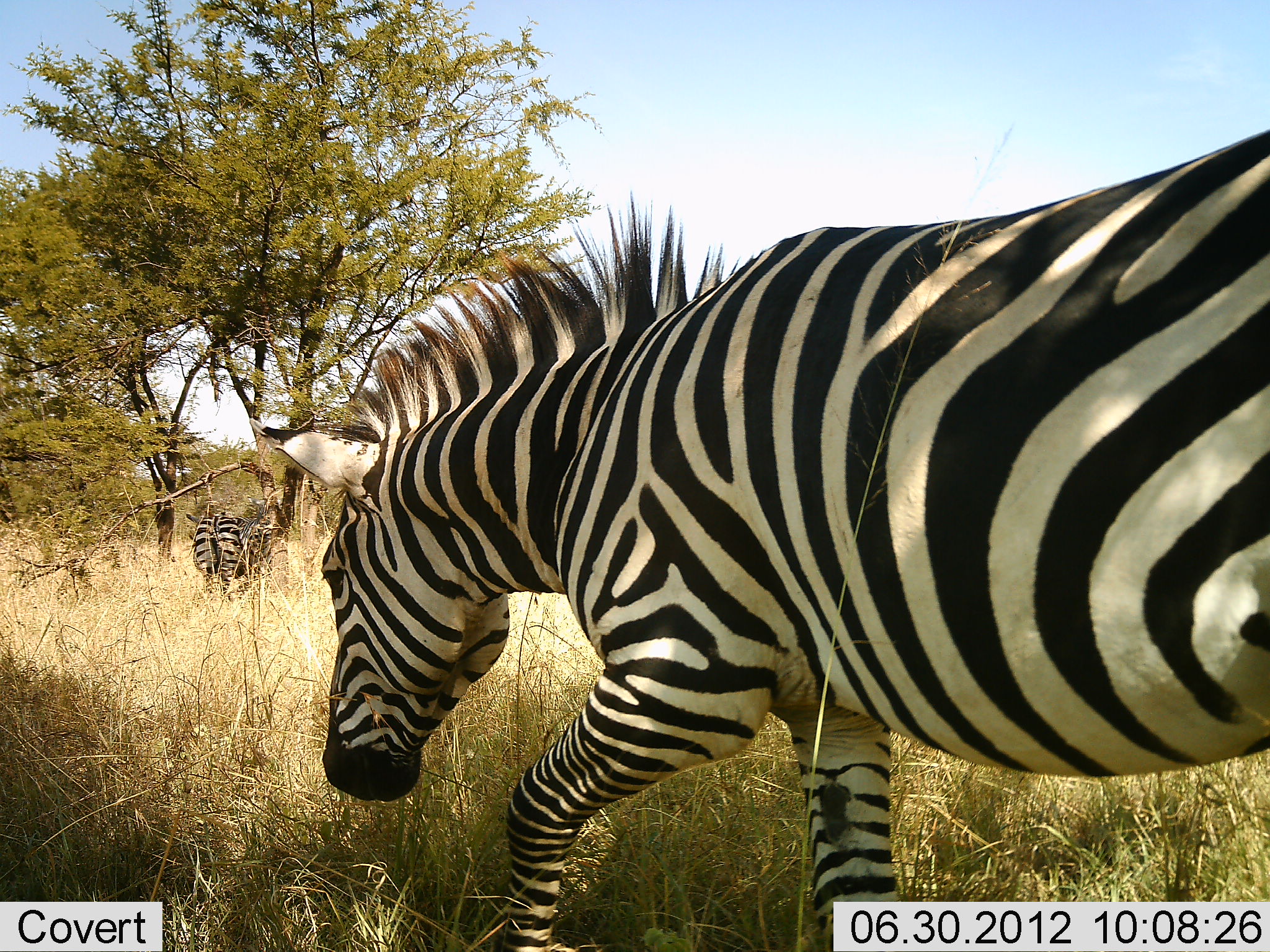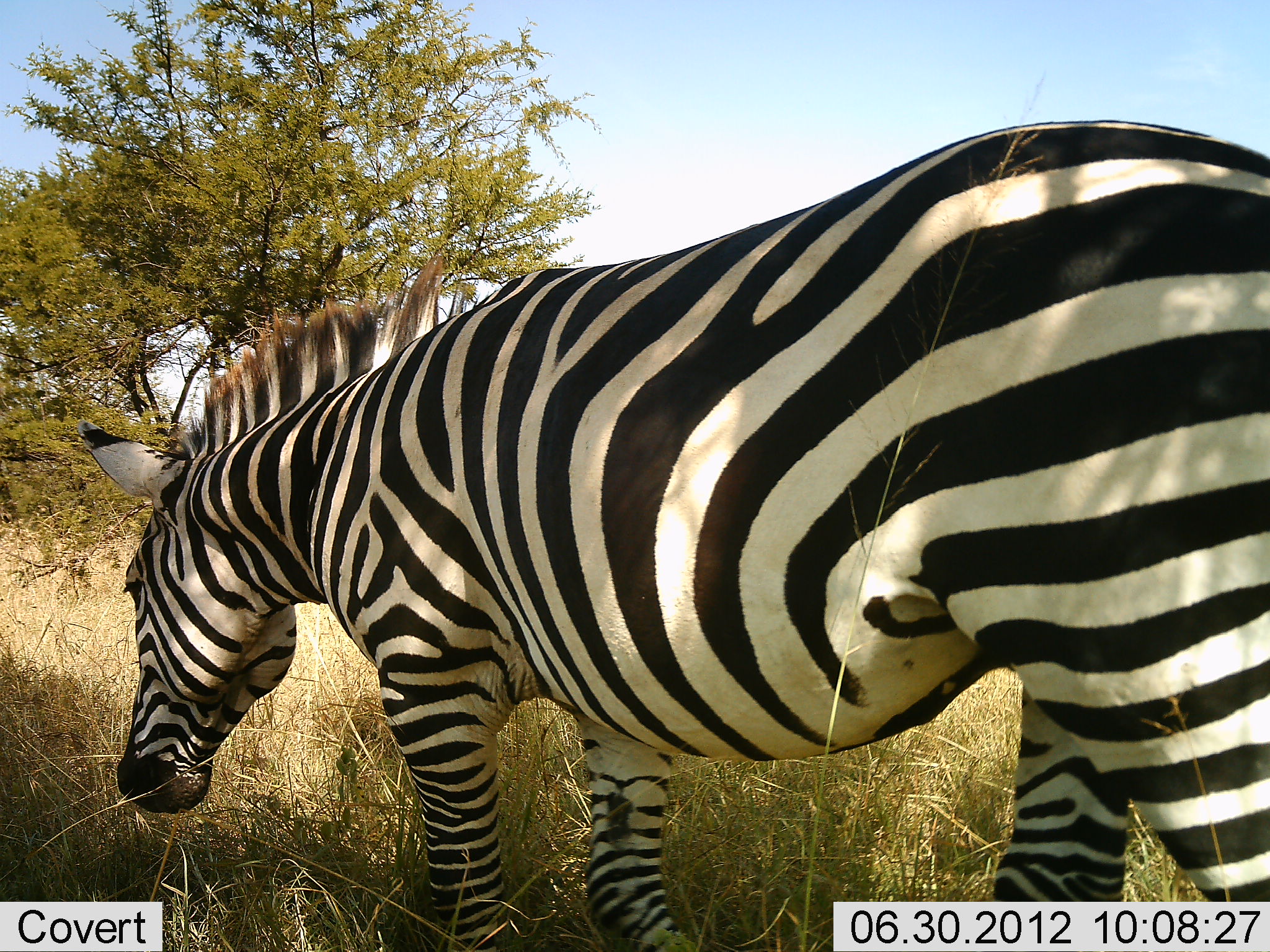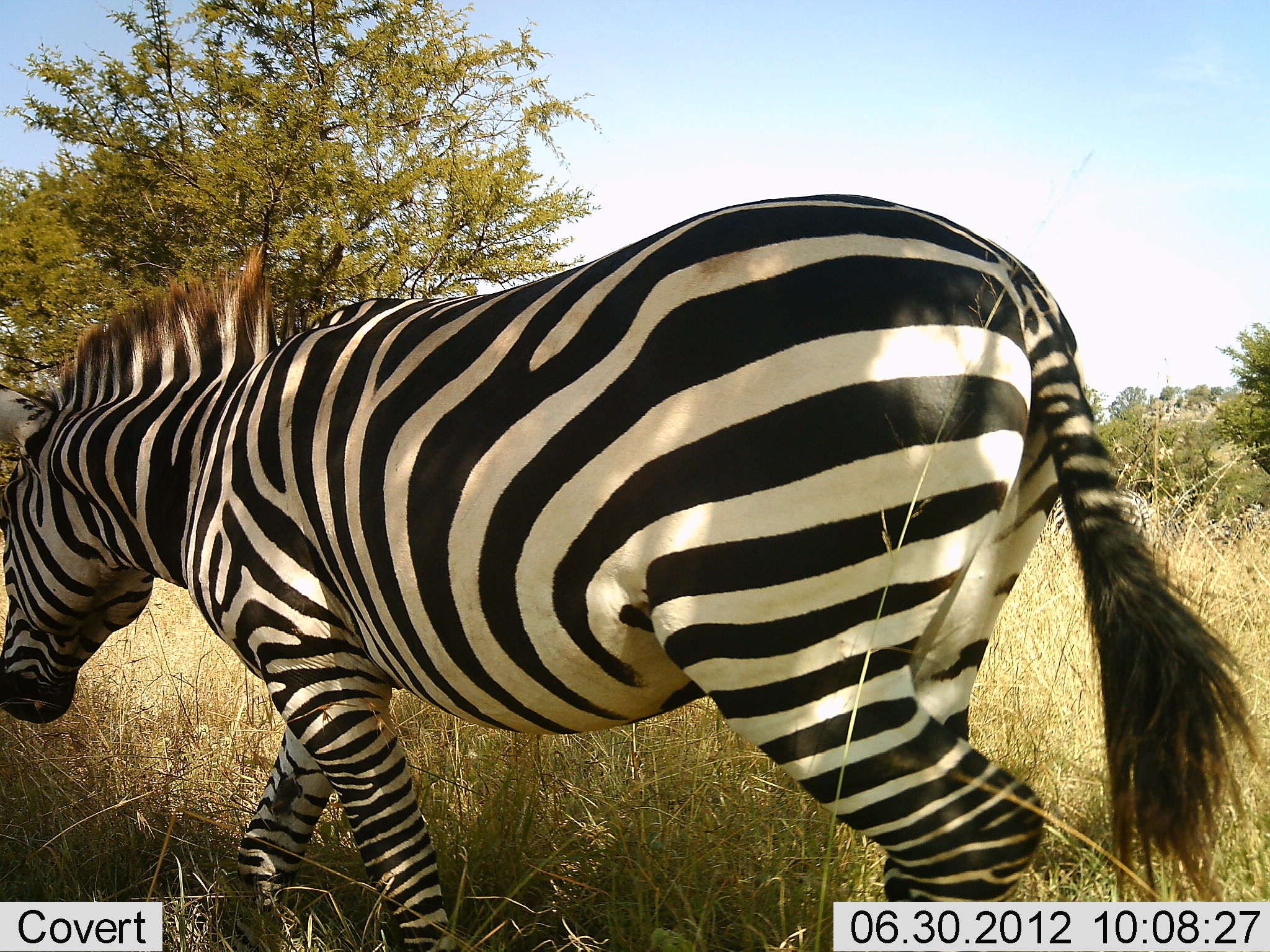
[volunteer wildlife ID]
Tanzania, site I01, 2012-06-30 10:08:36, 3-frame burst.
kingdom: Animalia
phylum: Chordata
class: Mammalia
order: Perissodactyla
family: Equidae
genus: Equus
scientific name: Equus quagga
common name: plains zebra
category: zebra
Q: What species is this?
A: Zebra (plains zebra) (Equus quagga).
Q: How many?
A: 2.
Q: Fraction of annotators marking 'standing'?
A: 40%.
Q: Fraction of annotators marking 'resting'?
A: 0%.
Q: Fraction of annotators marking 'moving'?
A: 70%.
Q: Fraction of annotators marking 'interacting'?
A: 0%.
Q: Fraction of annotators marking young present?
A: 0%.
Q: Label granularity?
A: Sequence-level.